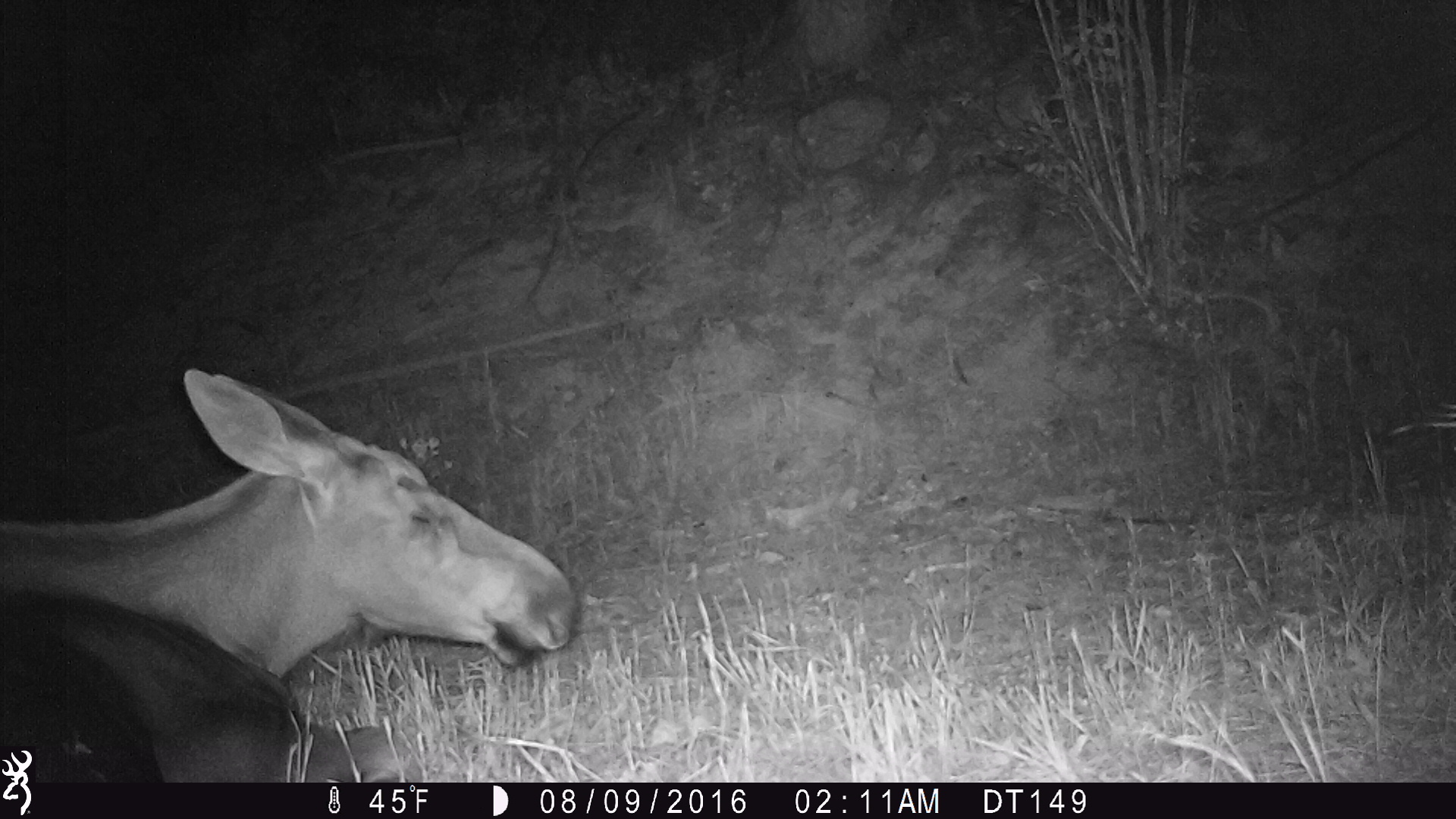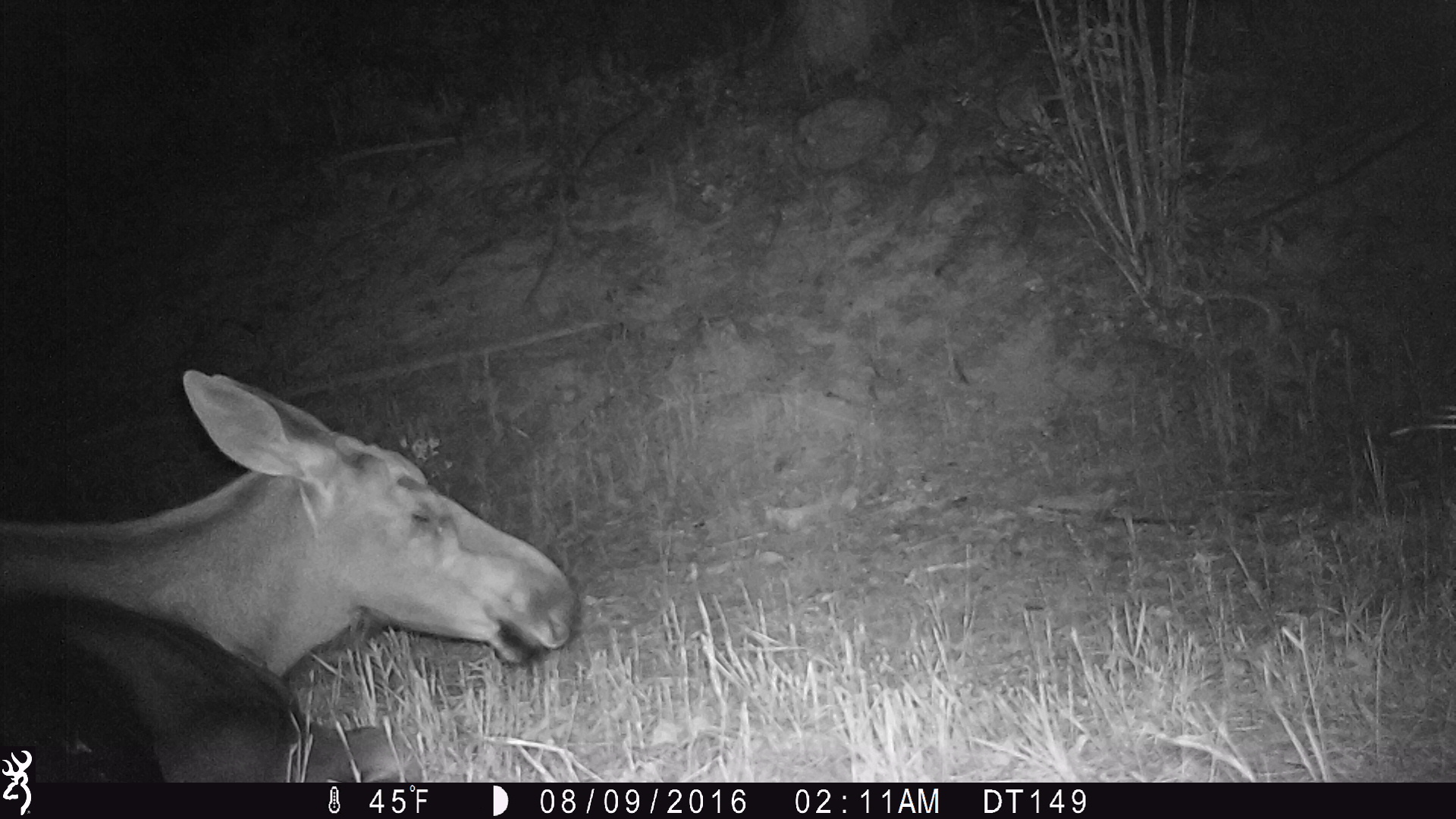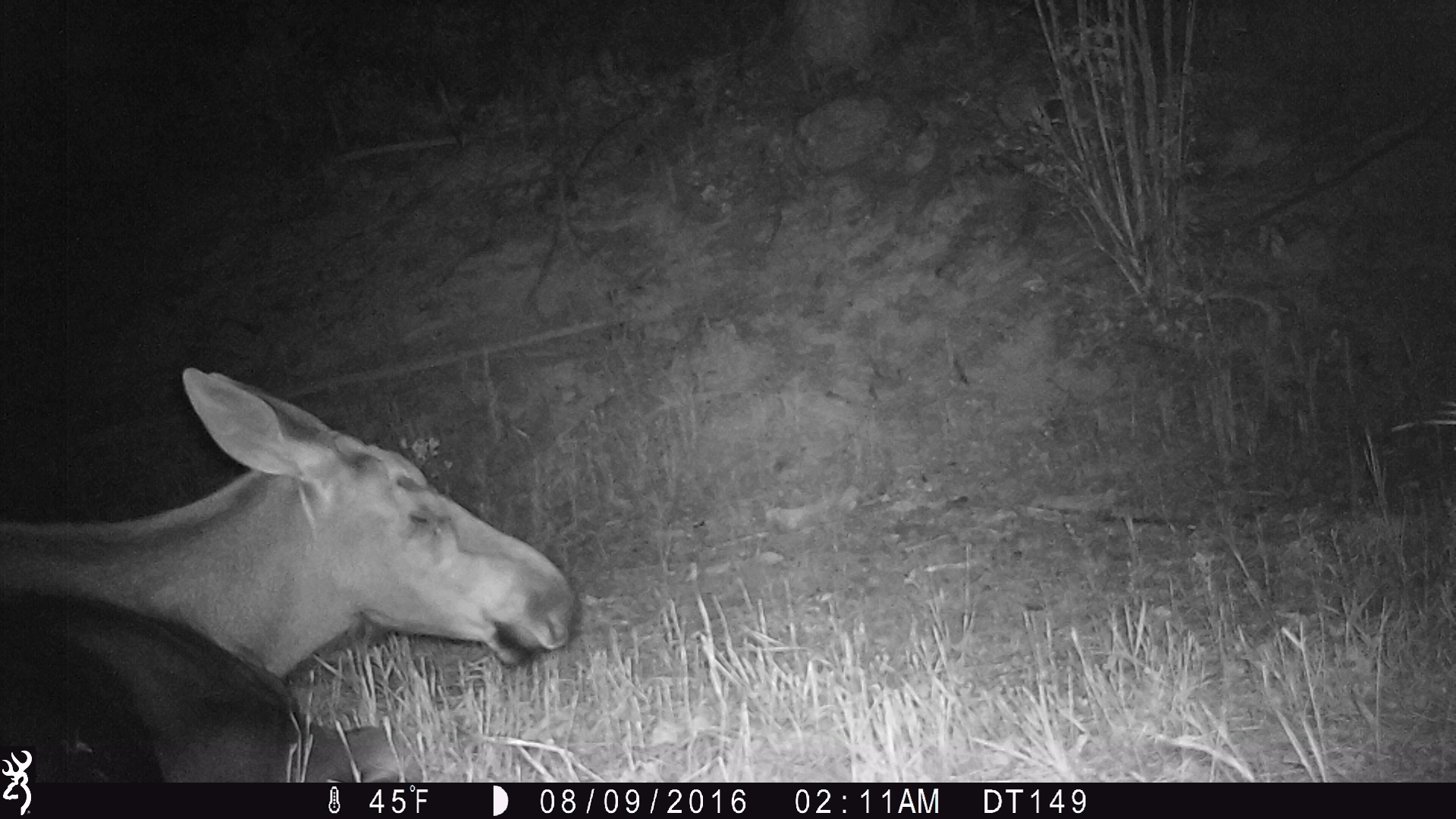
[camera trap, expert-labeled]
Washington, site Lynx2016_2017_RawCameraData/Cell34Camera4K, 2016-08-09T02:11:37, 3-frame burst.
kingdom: Animalia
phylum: Chordata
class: Mammalia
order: Artiodactyla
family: Cervidae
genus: Alces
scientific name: Alces alces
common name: moose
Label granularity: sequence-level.